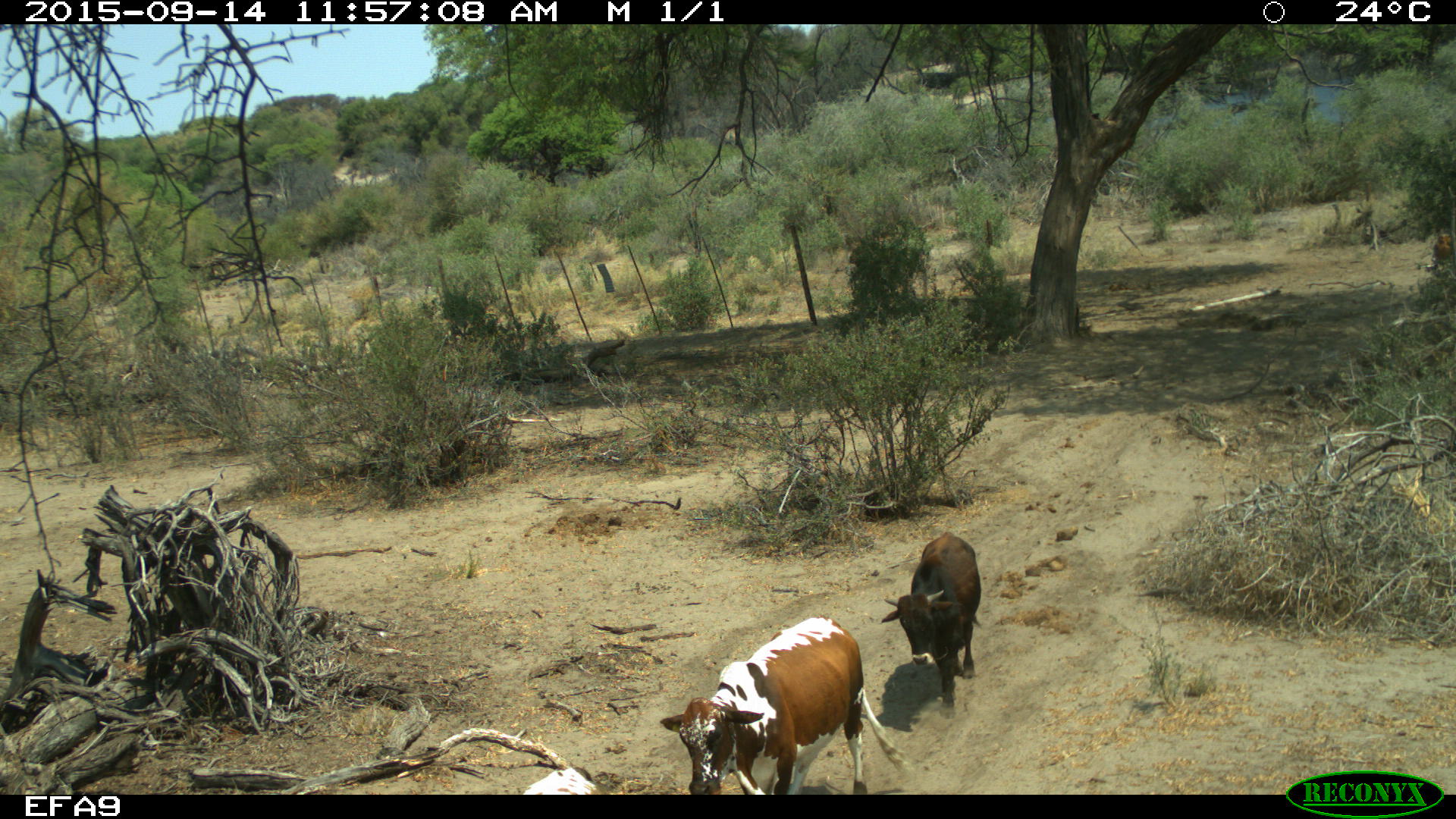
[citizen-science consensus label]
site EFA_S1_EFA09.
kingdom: Animalia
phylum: Chordata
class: Mammalia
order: Artiodactyla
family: Bovidae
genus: Bos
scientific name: Bos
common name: cattle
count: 3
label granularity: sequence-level